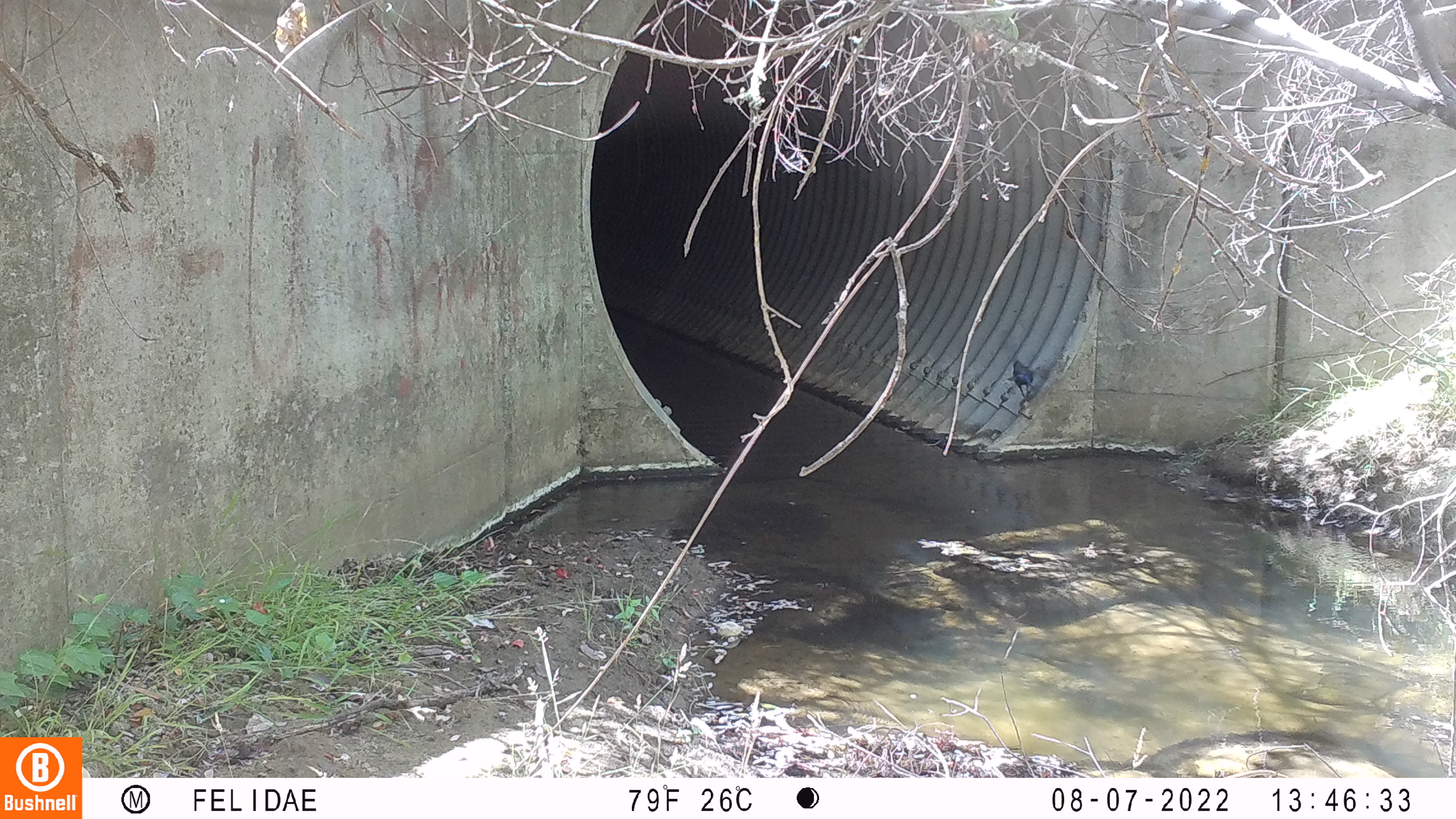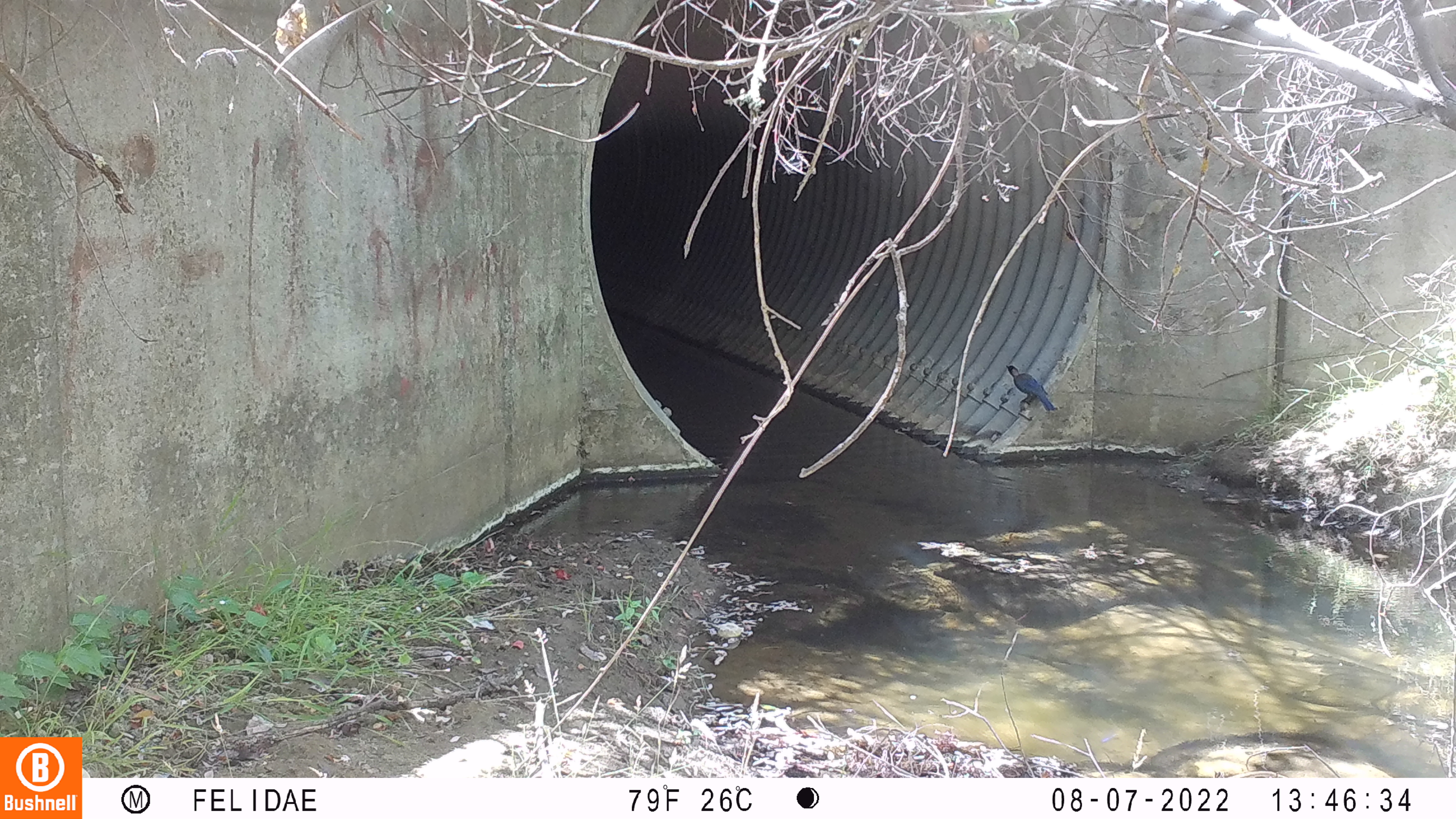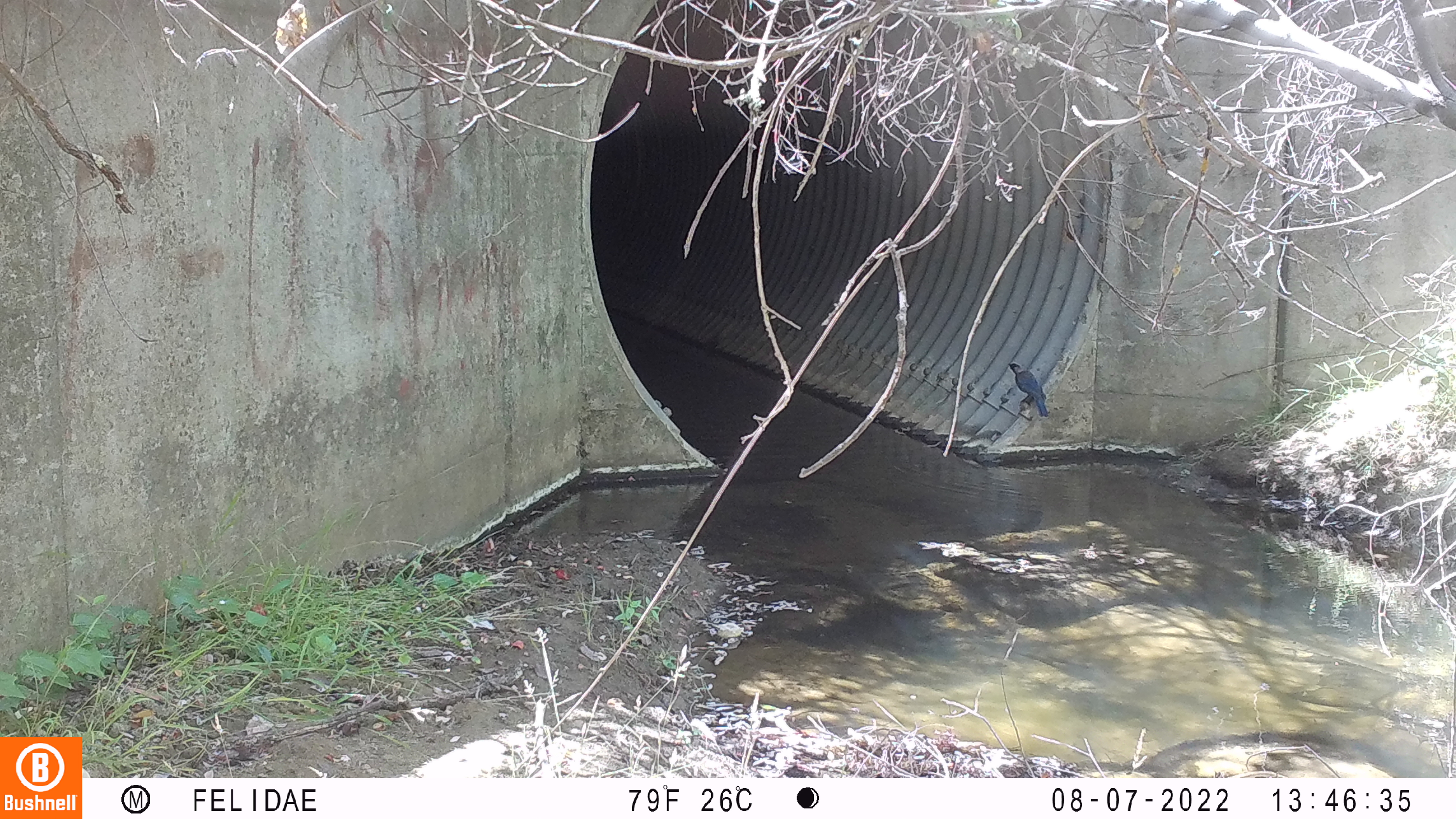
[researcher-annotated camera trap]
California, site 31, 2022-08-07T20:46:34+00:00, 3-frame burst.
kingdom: Animalia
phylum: Chordata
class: Aves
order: Passeriformes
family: Corvidae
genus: Cyanocitta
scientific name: Cyanocitta stelleri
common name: steller's jay